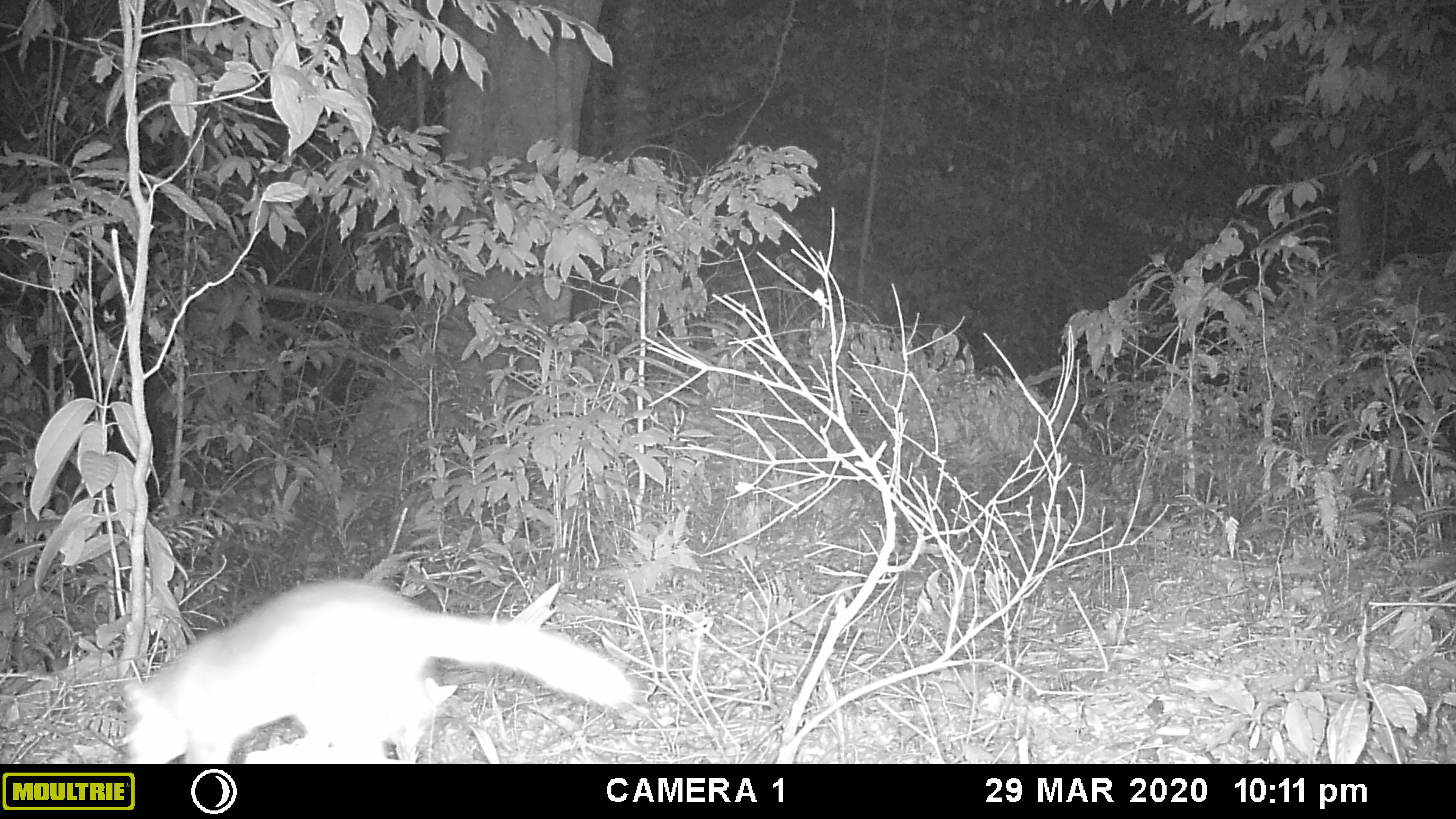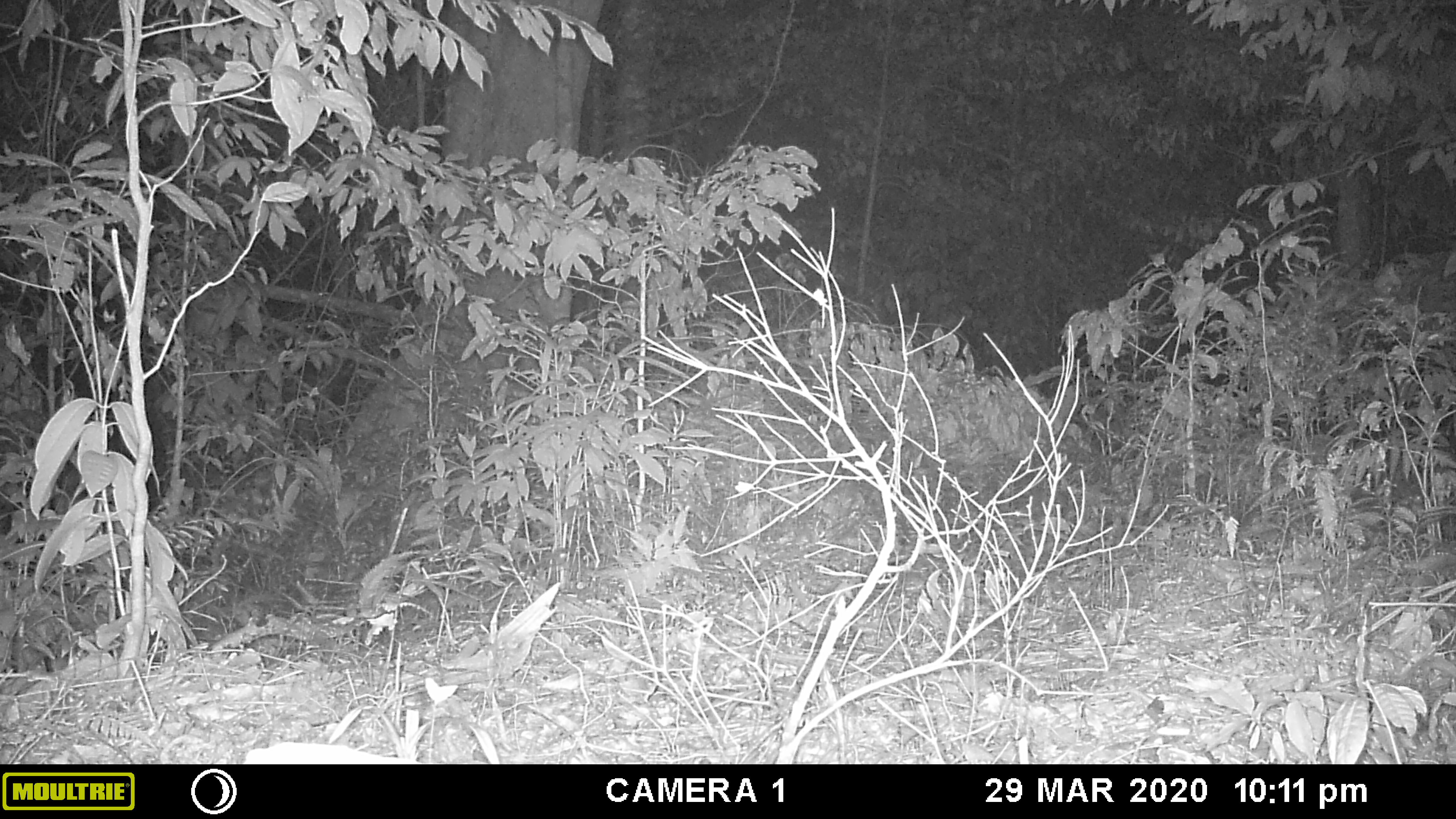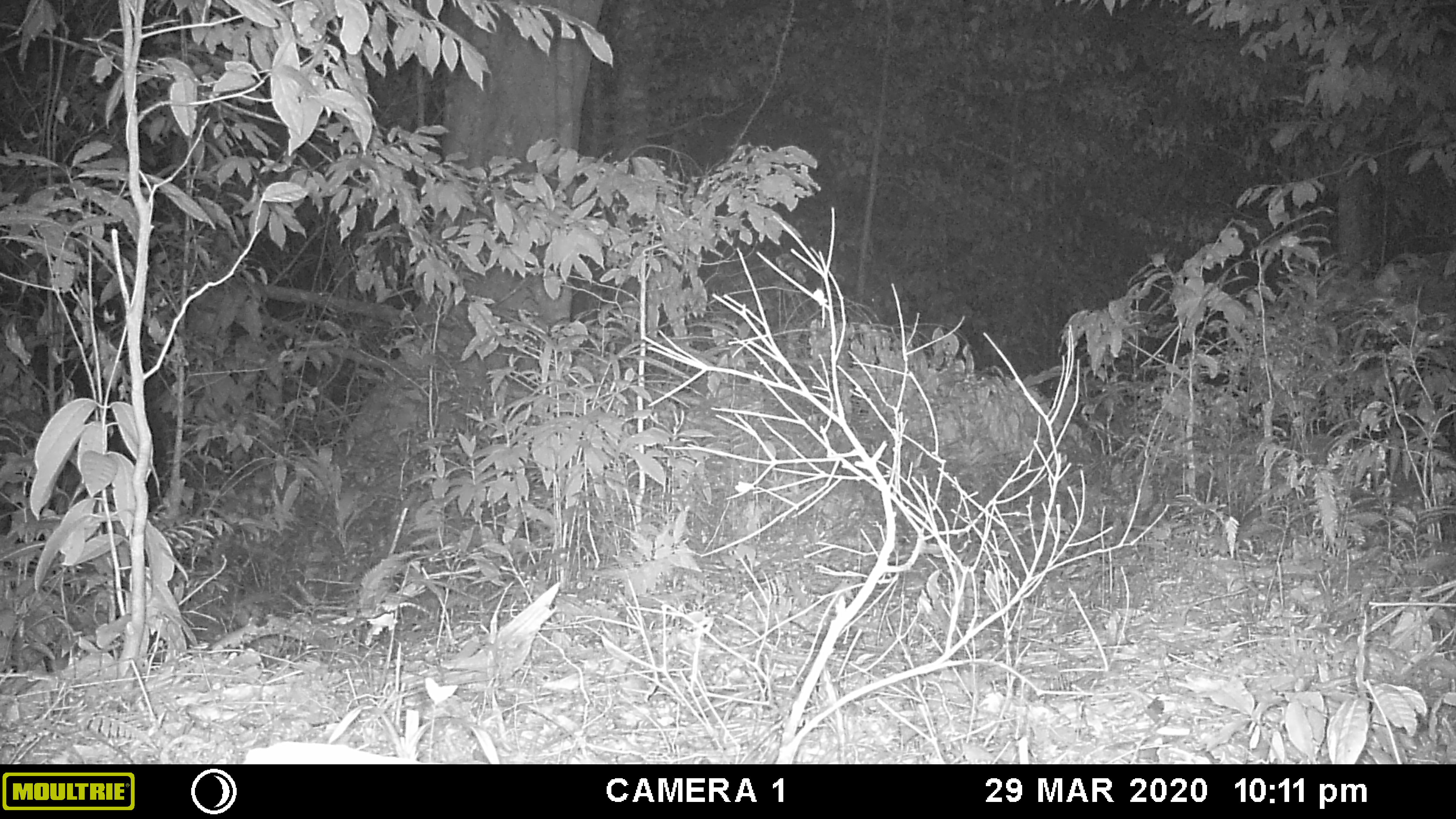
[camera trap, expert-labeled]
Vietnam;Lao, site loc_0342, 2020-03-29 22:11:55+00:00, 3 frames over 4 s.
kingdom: Animalia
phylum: Chordata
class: Mammalia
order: Carnivora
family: Mustelidae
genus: Melogale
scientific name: Melogale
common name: ferret badger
Ferret badger (Melogale). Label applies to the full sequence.